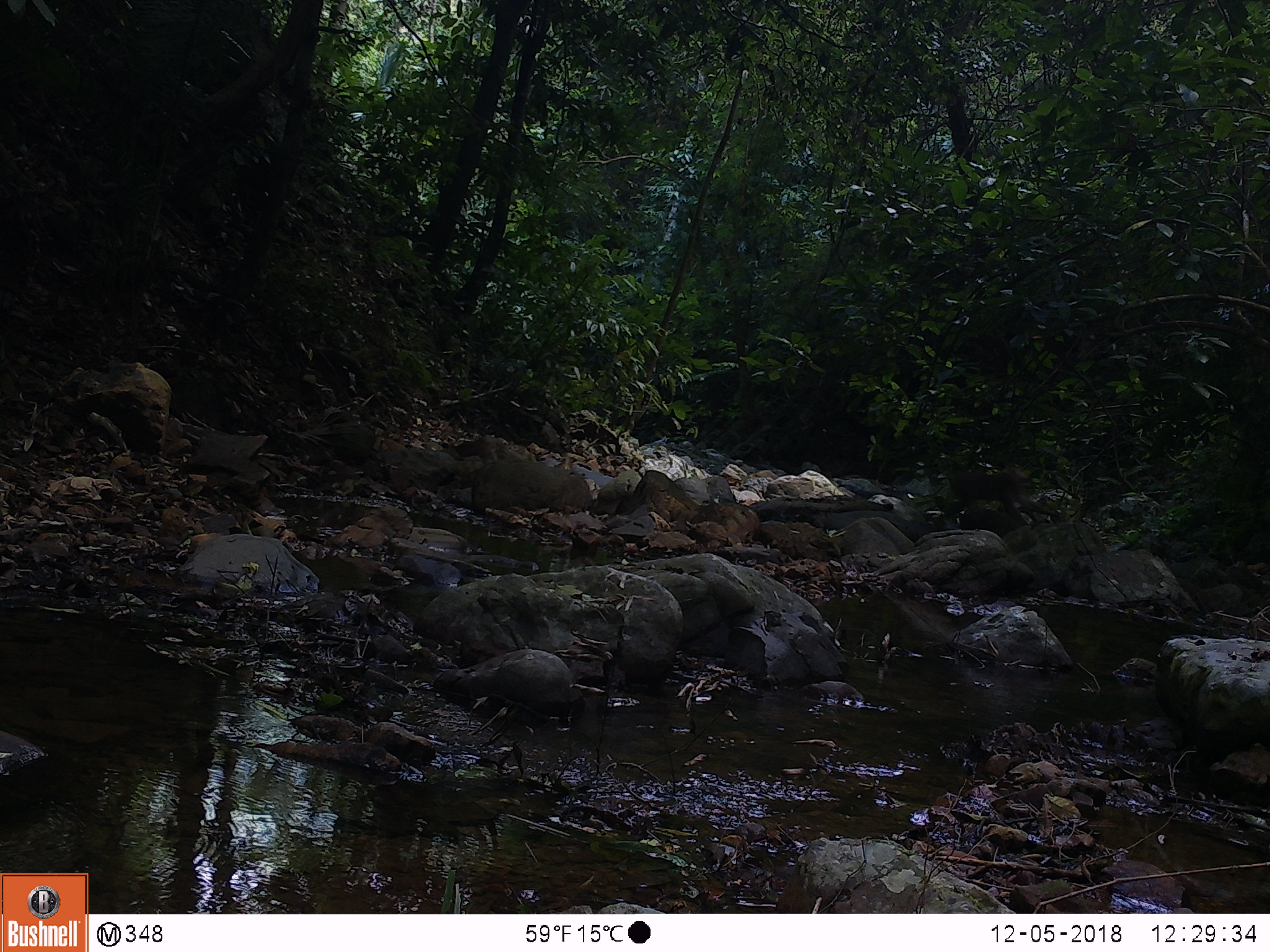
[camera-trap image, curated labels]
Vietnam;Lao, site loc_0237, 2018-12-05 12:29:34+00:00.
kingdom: Animalia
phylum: Chordata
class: Mammalia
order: Primates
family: Cercopithecidae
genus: Macaca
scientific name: Macaca nemestrina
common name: pig-tailed macaque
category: pig tailed macaque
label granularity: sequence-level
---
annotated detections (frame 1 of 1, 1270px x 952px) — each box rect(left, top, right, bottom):
pig tailed macaque: rect(931, 467, 1061, 530)